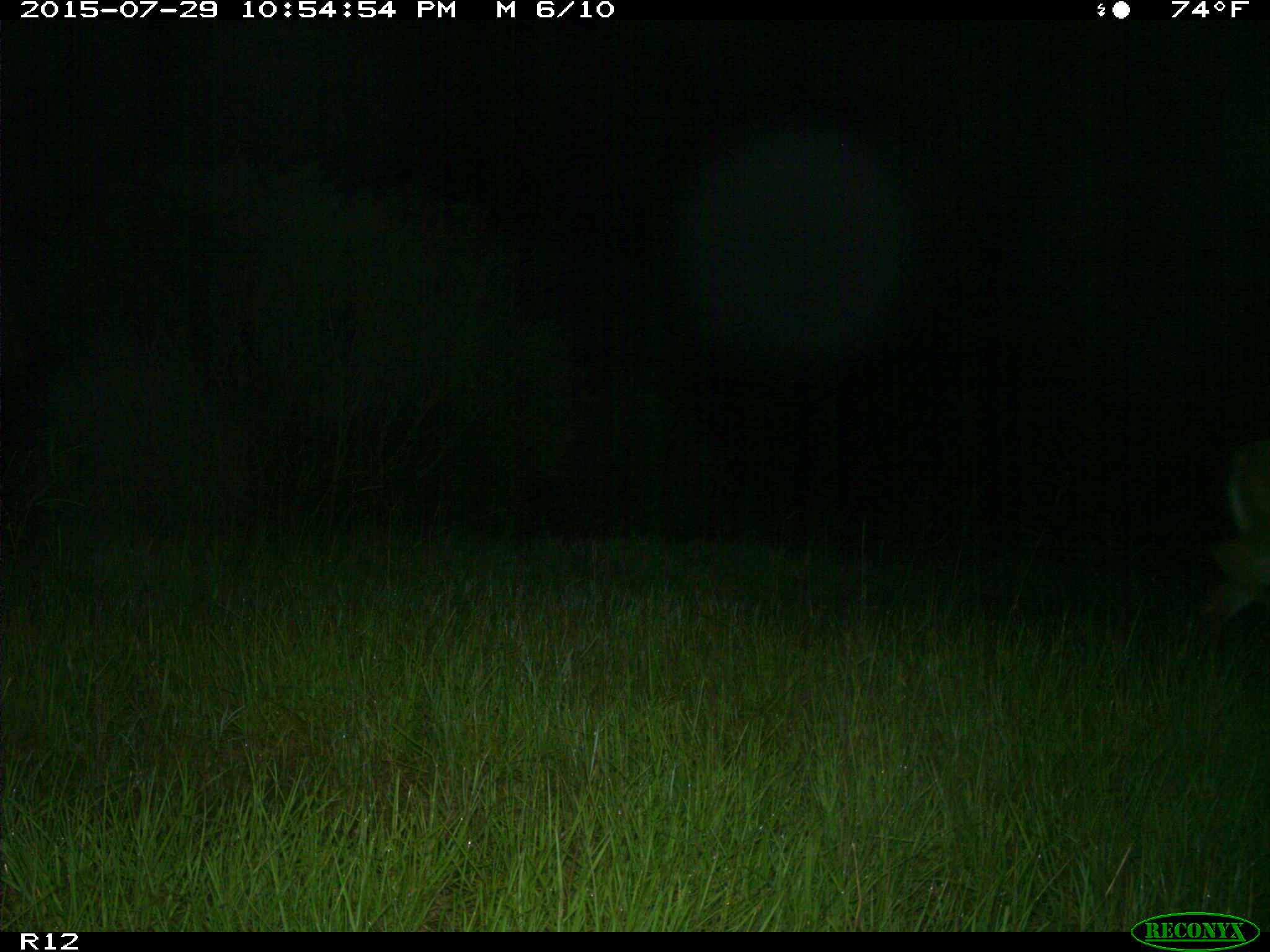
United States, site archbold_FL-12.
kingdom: Animalia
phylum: Chordata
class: Mammalia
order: Artiodactyla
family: Cervidae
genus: Odocoileus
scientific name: Odocoileus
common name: deer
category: unidentified deer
Unidentified deer (deer) (Odocoileus).